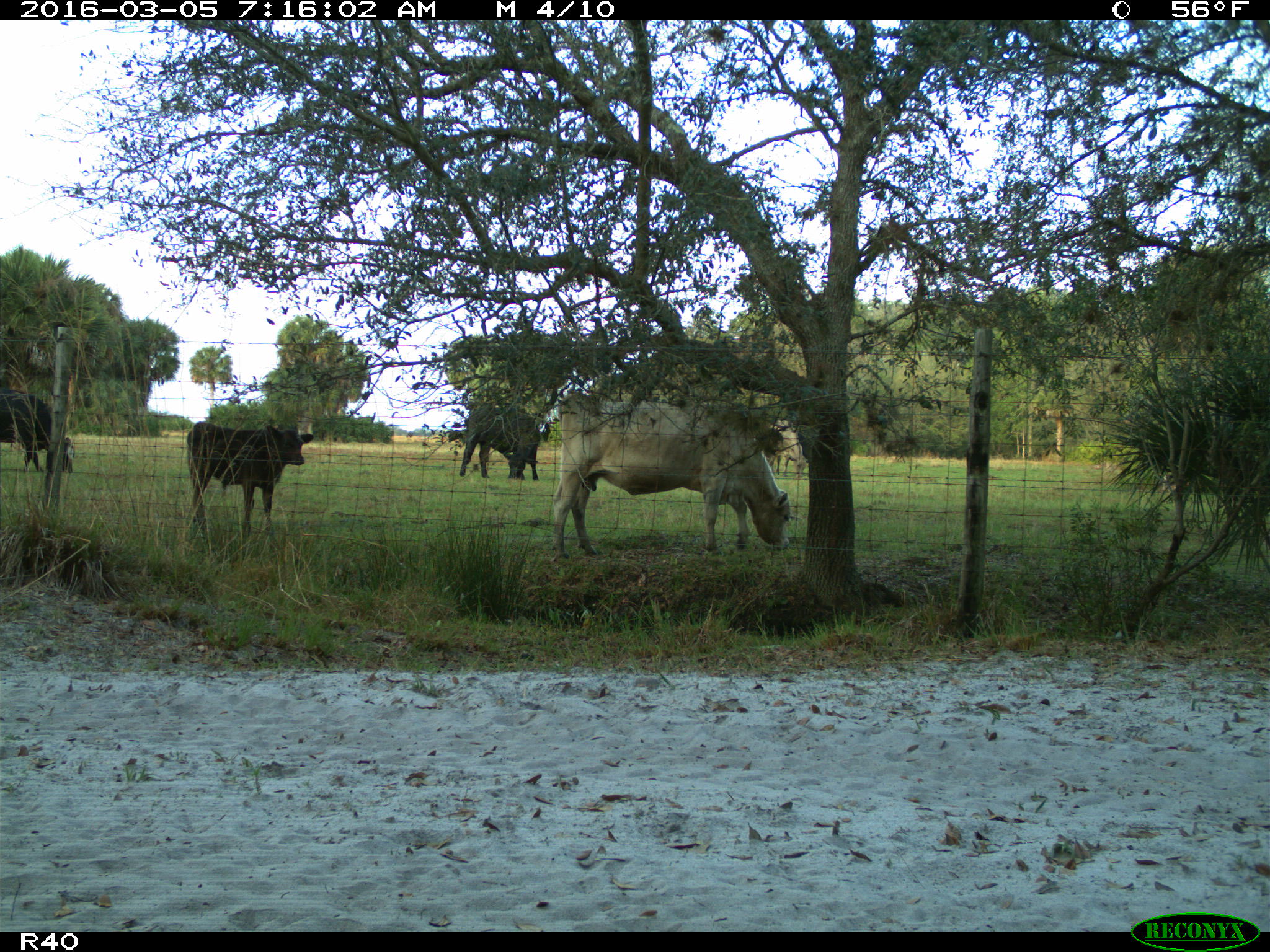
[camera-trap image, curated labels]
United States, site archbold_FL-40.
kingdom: Animalia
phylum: Chordata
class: Mammalia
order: Artiodactyla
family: Bovidae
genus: Bos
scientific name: Bos taurus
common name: domestic cow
Bos taurus (domestic cow).